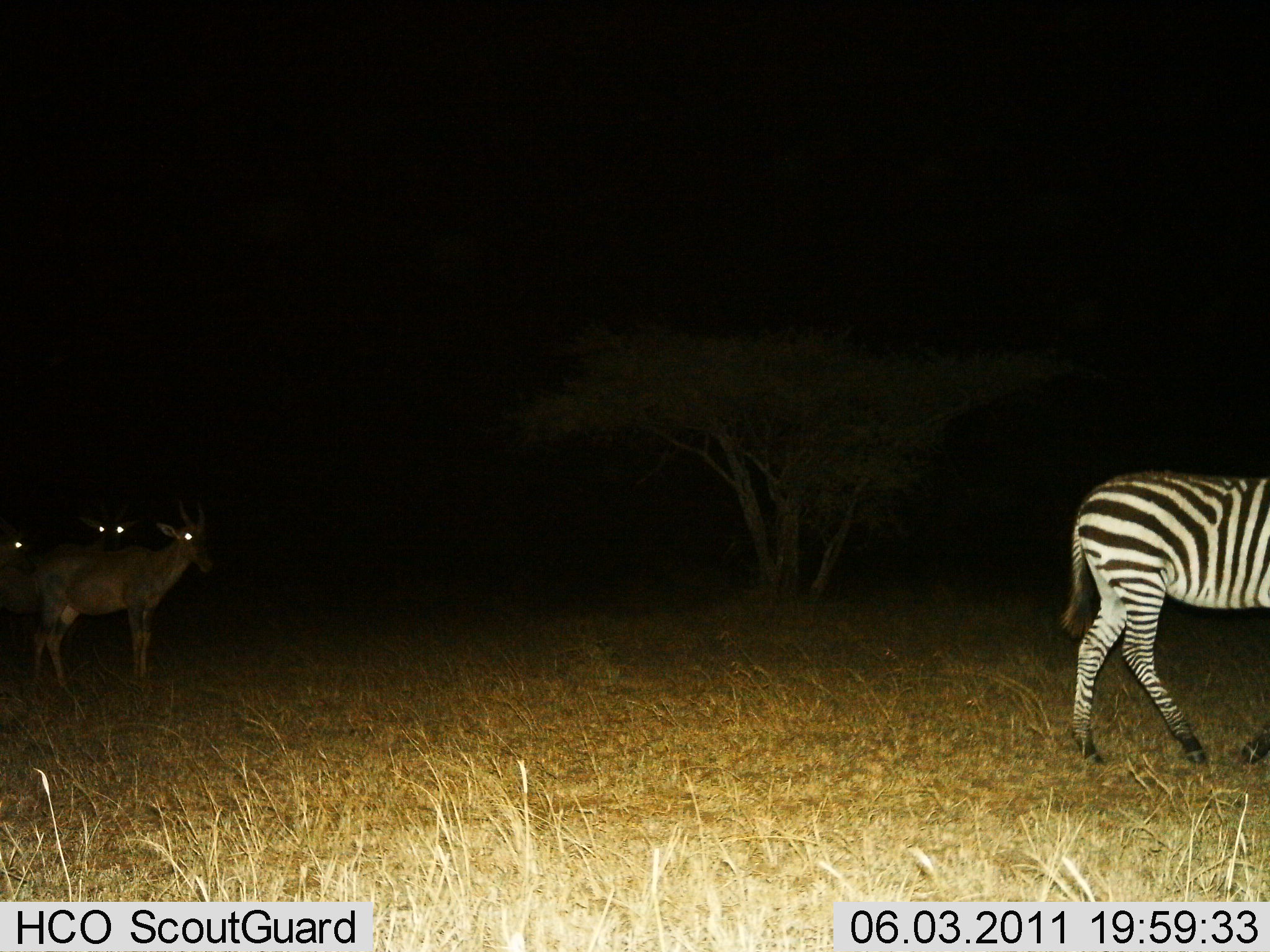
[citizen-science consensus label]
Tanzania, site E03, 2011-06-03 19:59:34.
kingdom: Animalia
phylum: Chordata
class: Mammalia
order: Artiodactyla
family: Bovidae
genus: Madoqua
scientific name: Madoqua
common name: dikdik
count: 3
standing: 67%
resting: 0%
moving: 33%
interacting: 0%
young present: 0%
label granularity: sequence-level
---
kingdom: Animalia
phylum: Chordata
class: Mammalia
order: Perissodactyla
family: Equidae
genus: Equus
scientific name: Equus quagga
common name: plains zebra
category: zebra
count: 1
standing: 22%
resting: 0%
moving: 83%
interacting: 0%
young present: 0%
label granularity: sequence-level